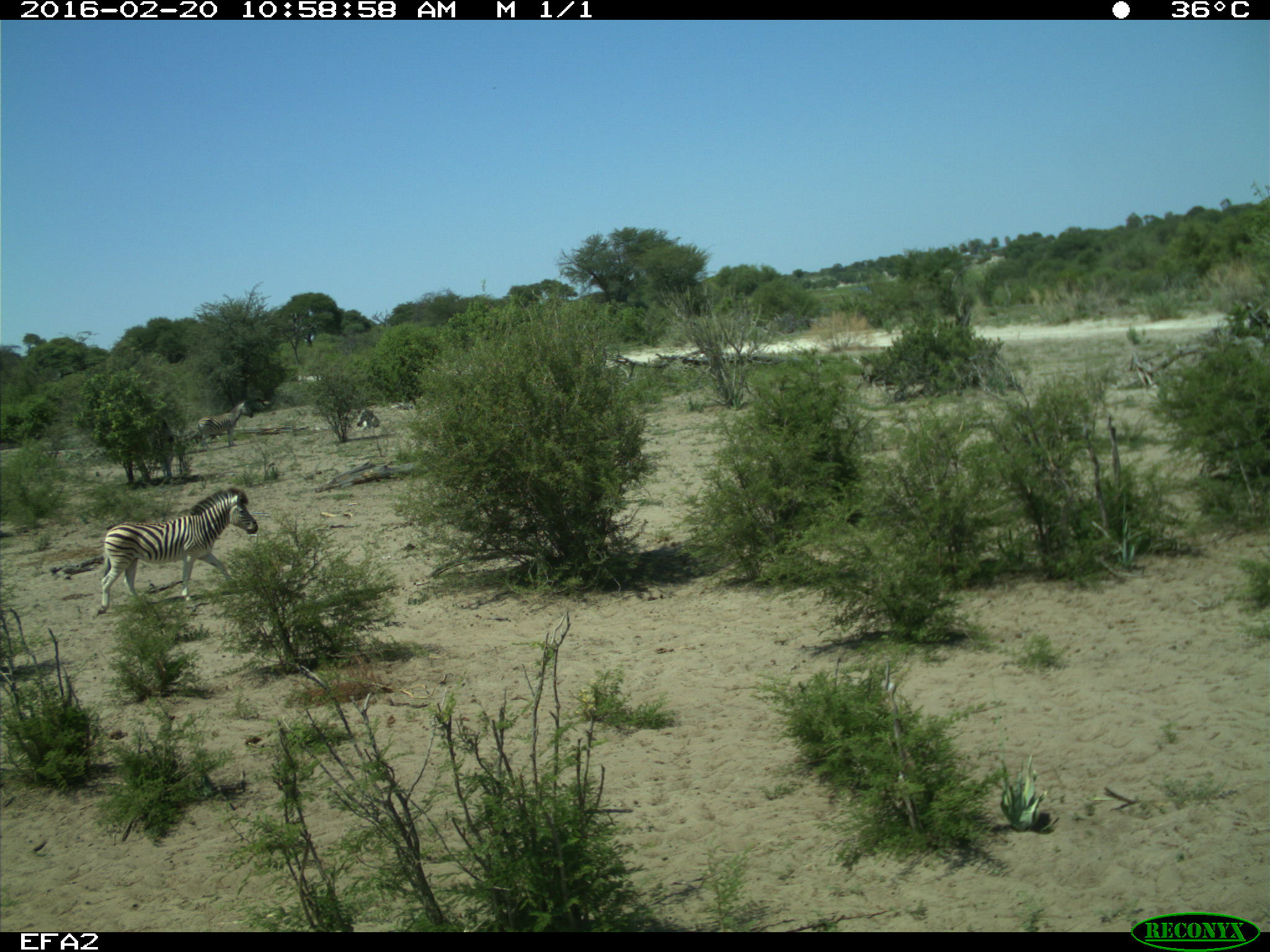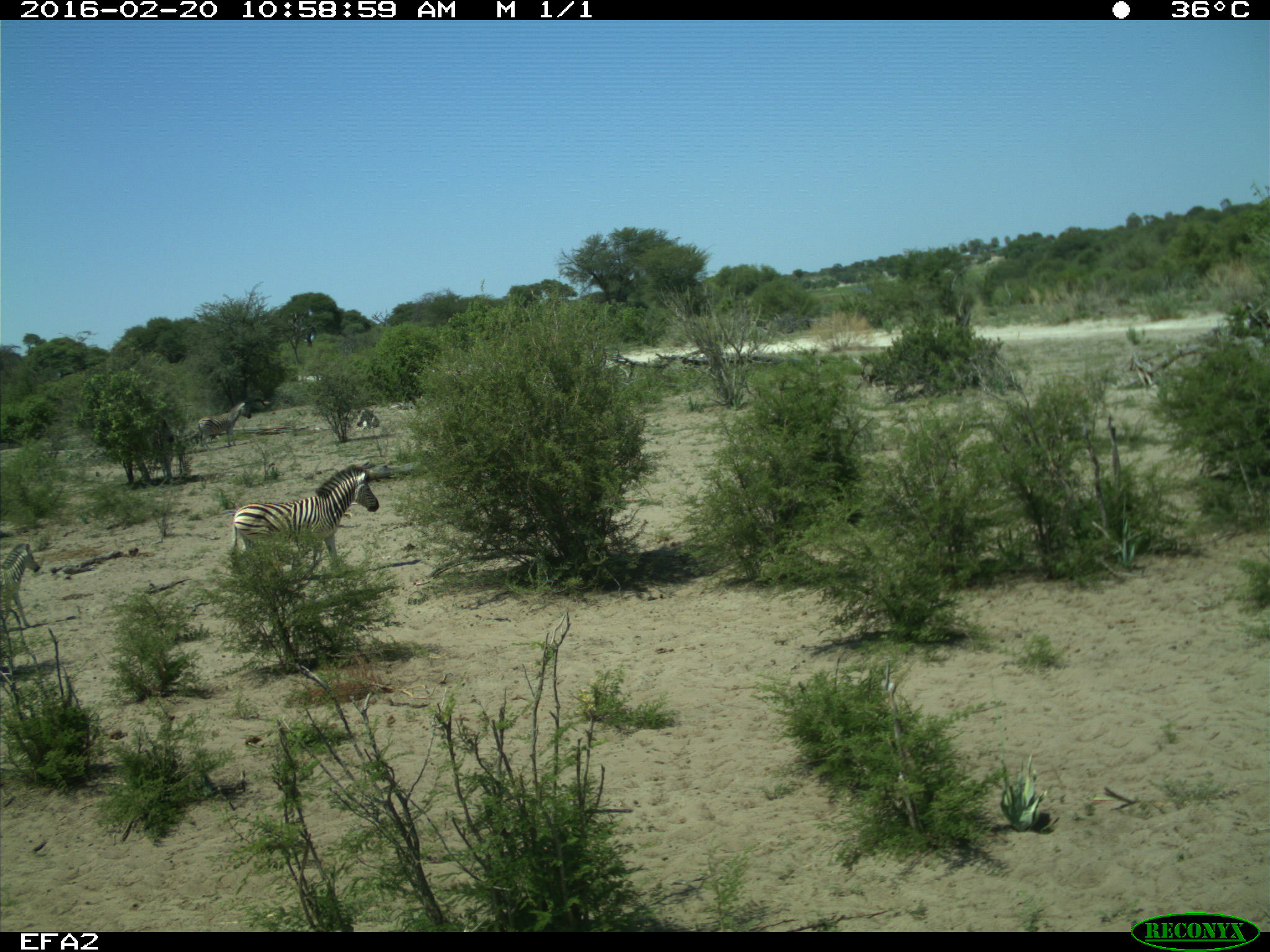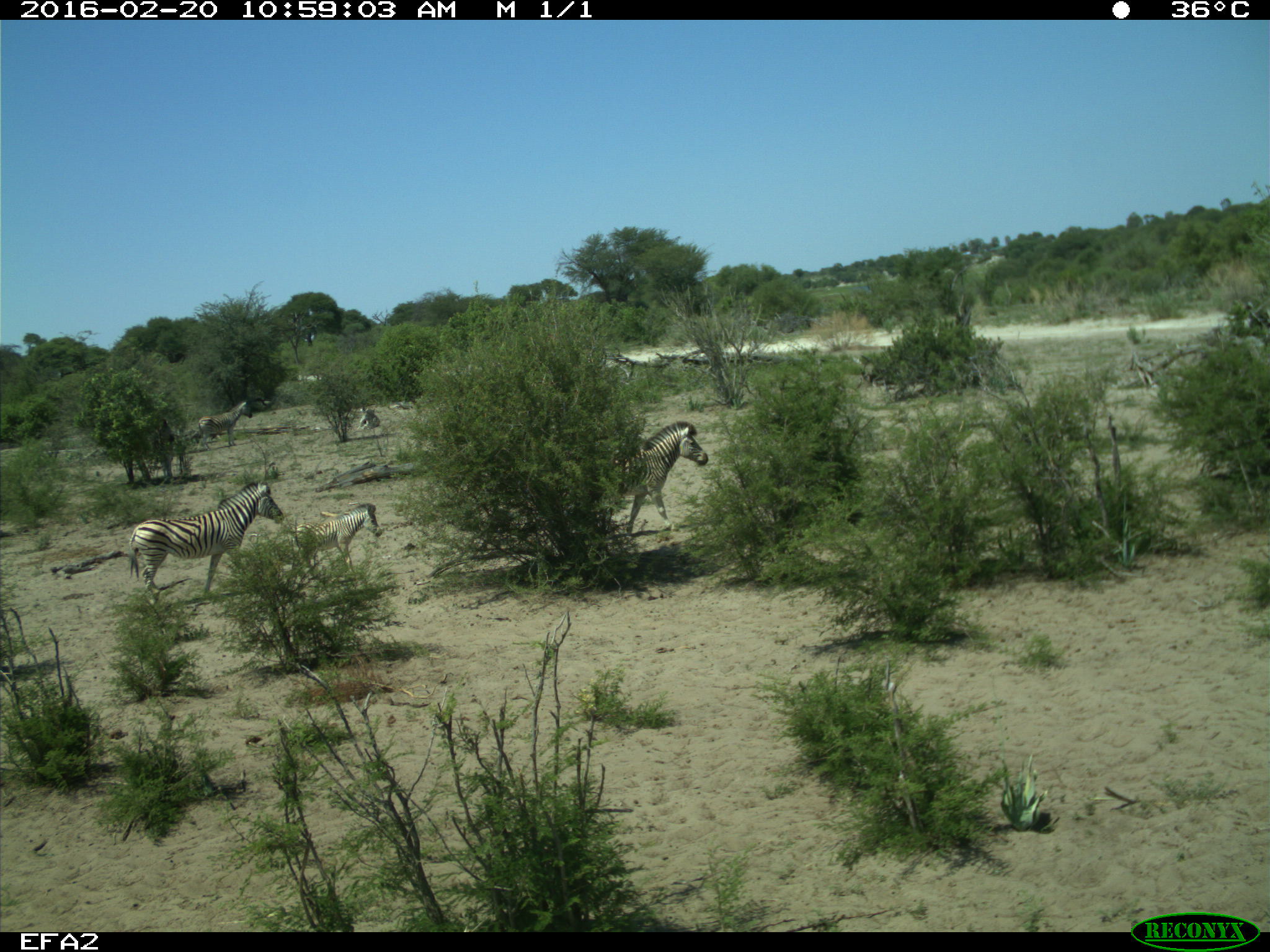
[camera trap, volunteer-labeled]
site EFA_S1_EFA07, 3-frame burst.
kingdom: Animalia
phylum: Chordata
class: Mammalia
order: Perissodactyla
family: Equidae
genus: Equus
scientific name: Equus quagga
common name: plains zebra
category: zebraplains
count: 5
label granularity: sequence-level